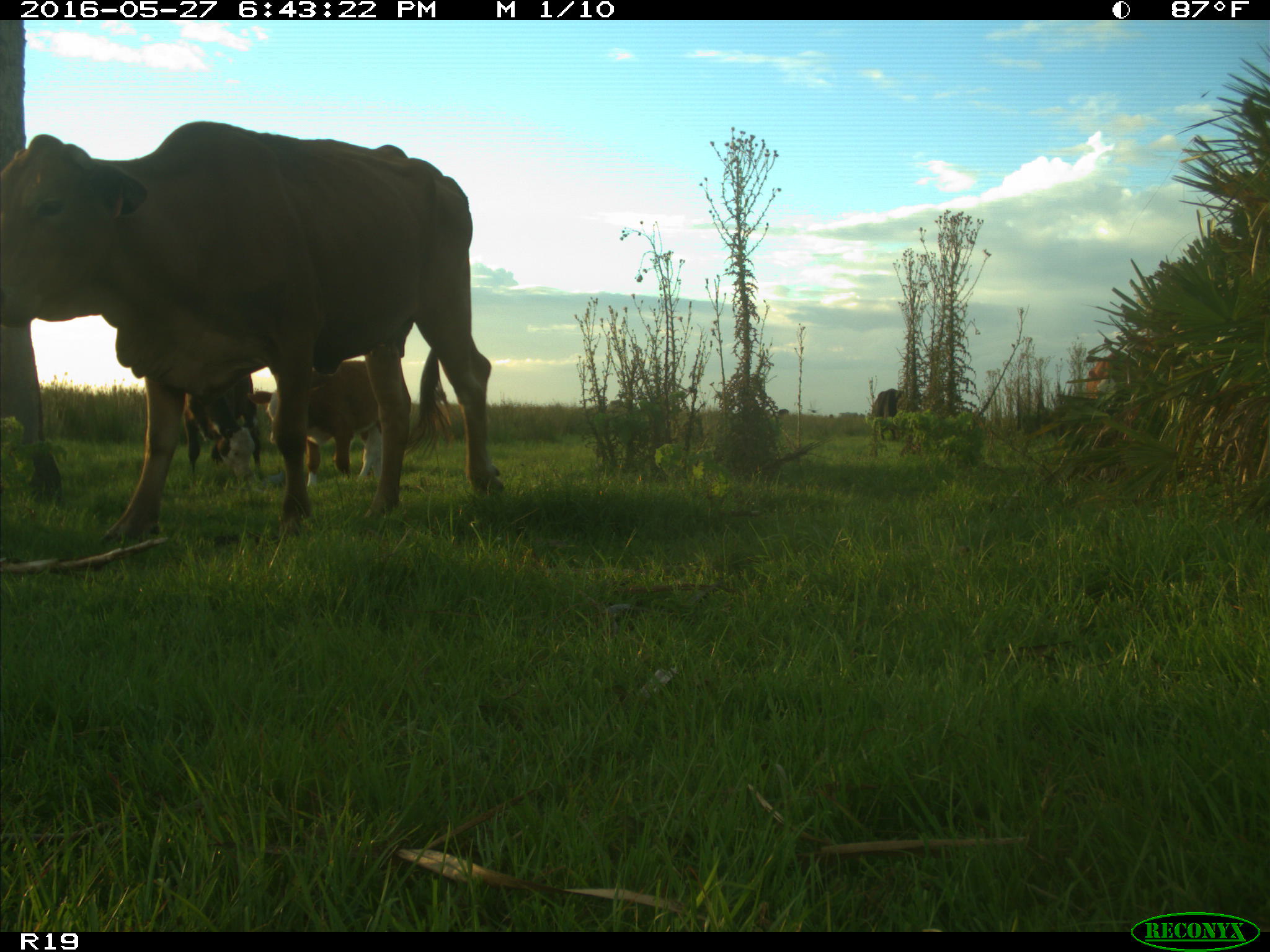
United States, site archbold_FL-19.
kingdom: Animalia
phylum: Chordata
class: Mammalia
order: Artiodactyla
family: Bovidae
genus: Bos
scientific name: Bos taurus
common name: domestic cow